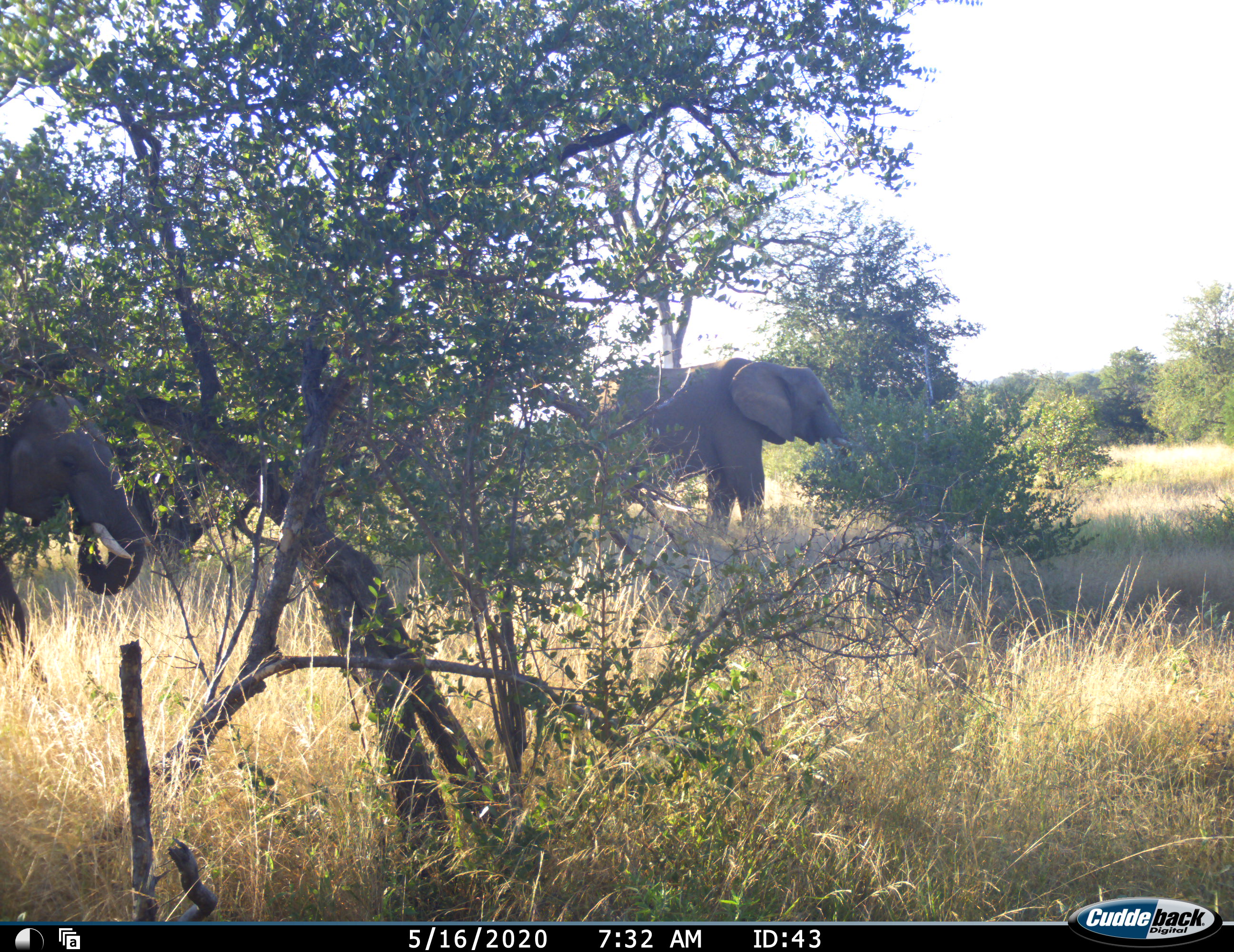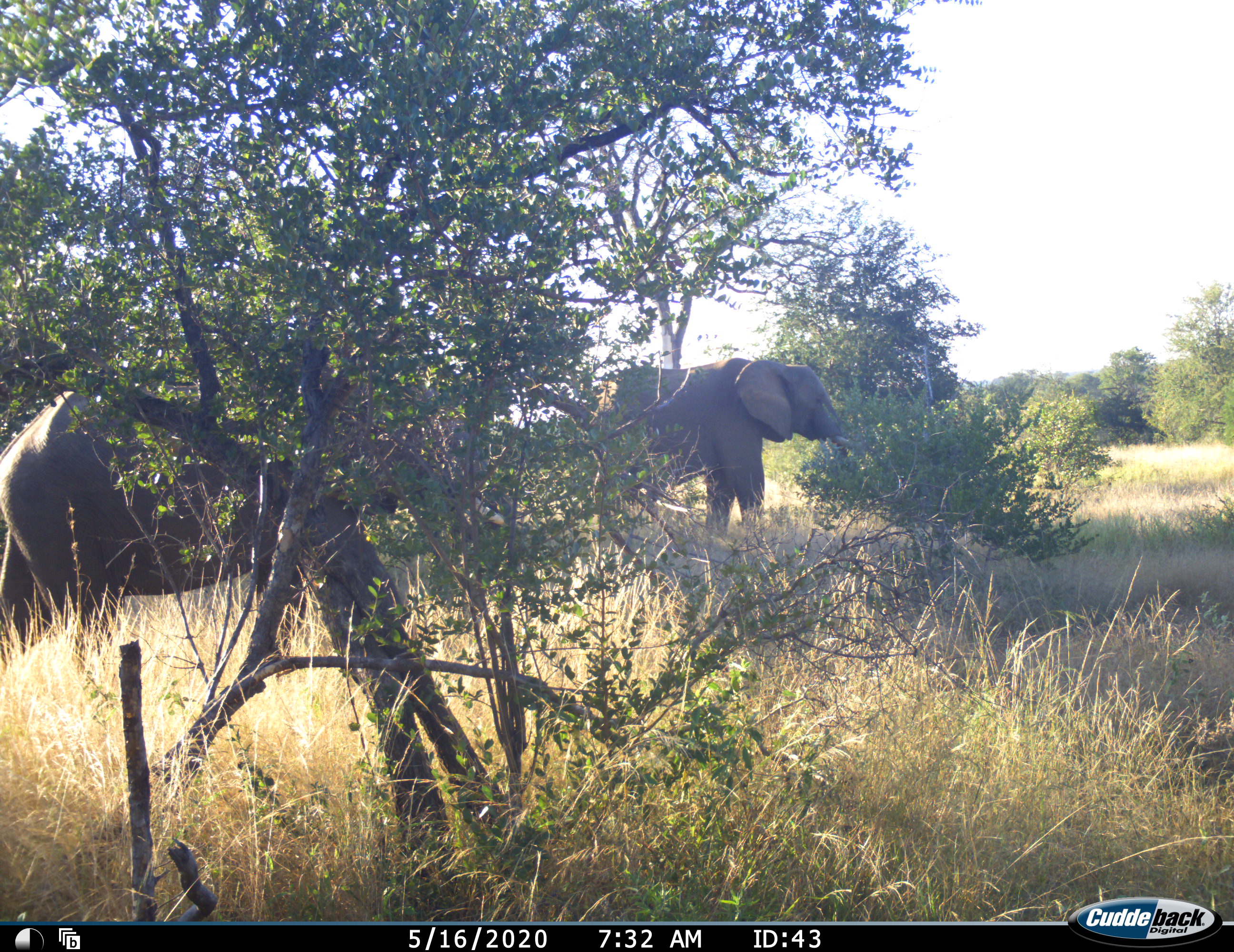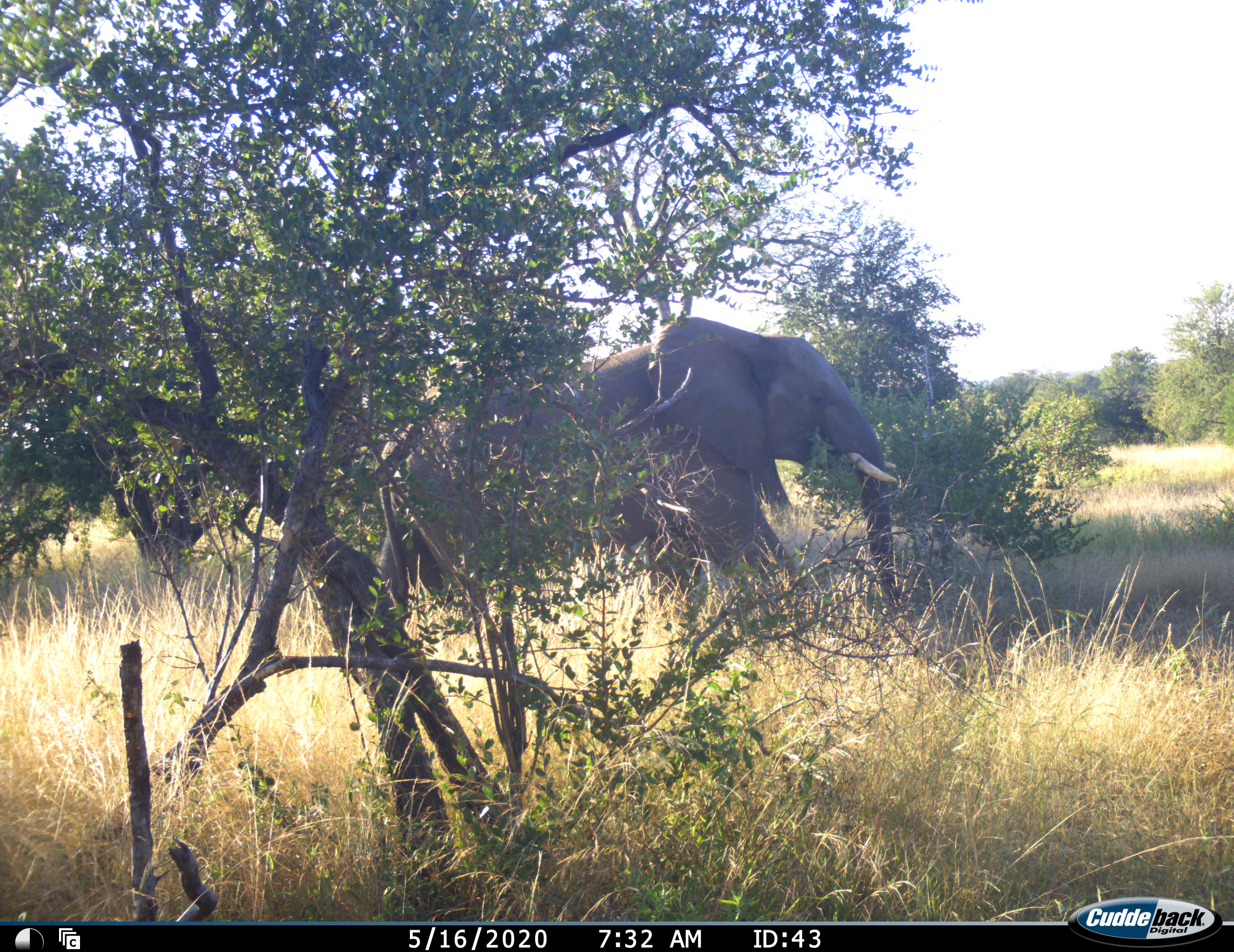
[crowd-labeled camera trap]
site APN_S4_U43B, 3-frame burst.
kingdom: Animalia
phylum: Chordata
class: Mammalia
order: Proboscidea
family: Elephantidae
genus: Loxodonta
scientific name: Loxodonta africana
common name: african bush elephant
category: elephant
Elephant (african bush elephant) (Loxodonta africana), count 2. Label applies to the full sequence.